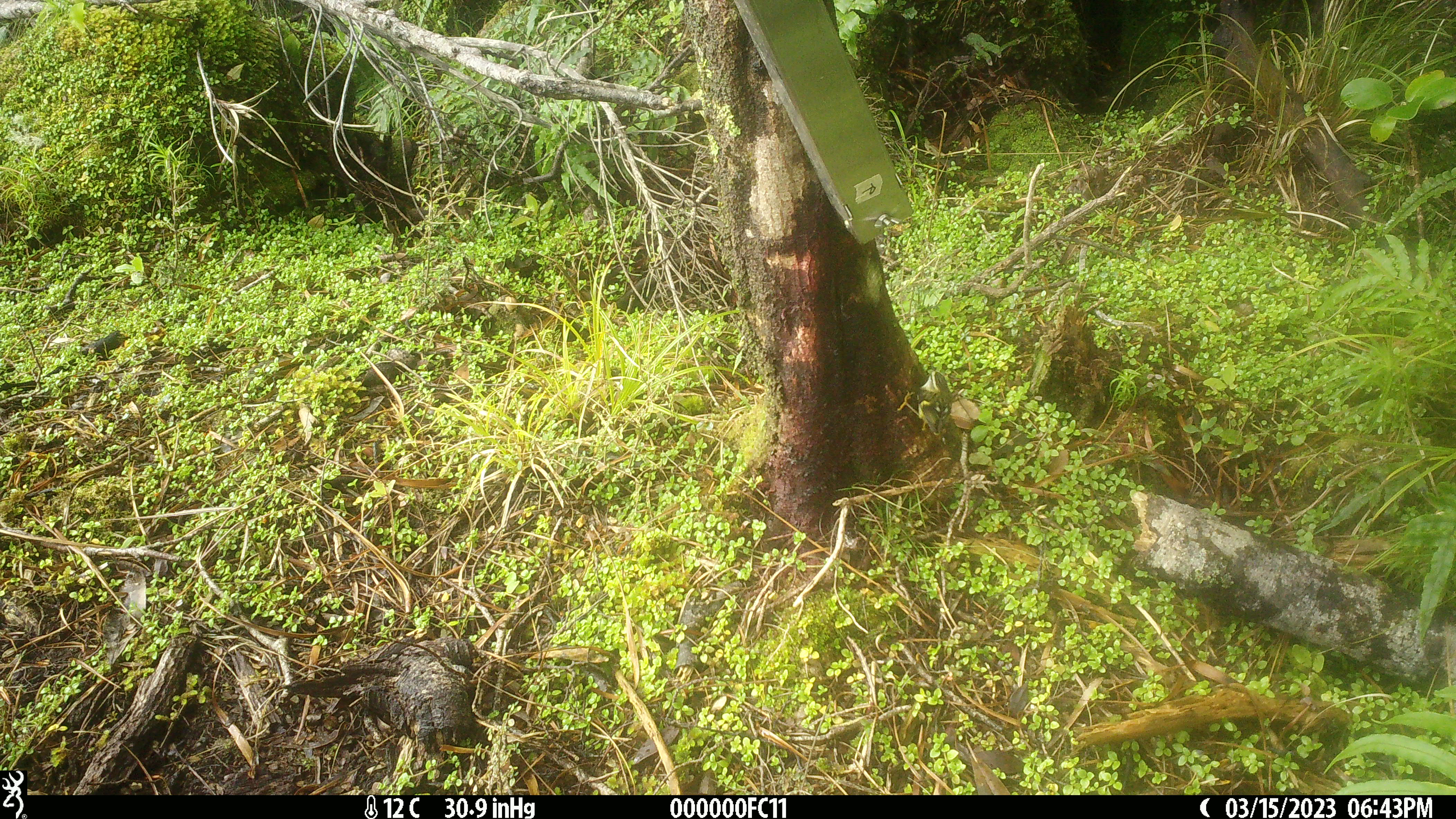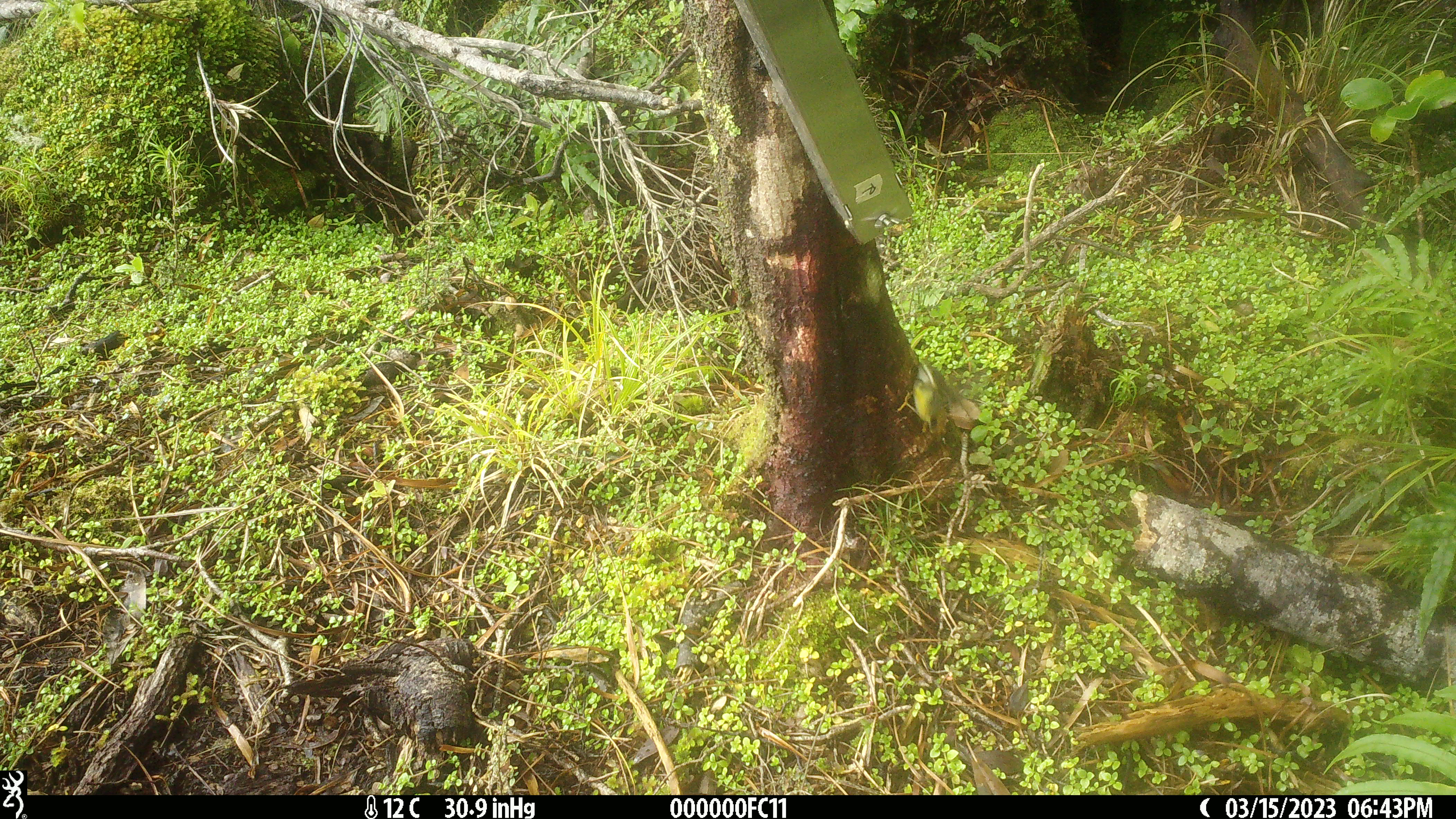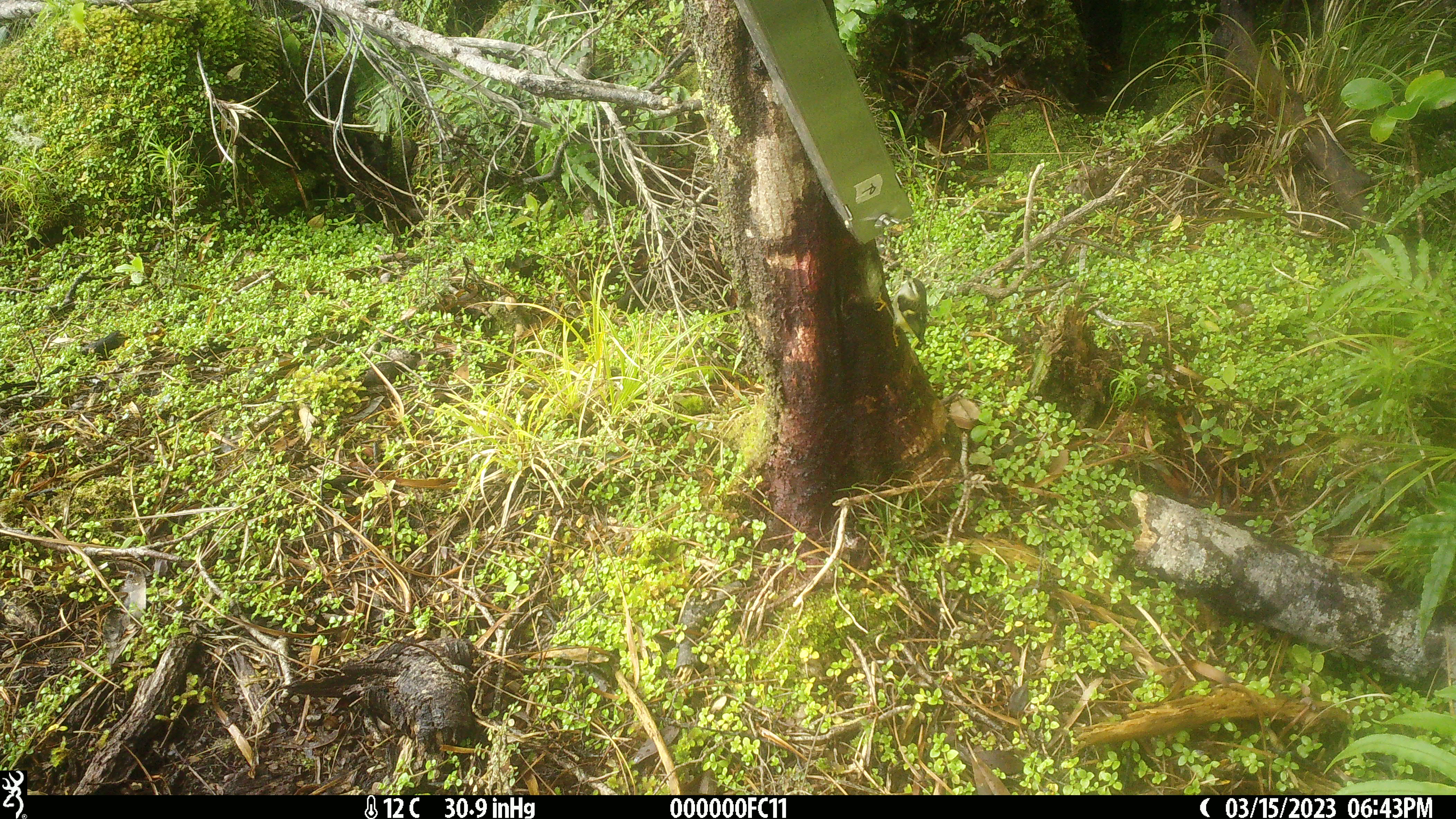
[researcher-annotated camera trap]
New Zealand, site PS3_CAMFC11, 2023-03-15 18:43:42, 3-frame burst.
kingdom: Animalia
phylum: Chordata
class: Aves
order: Passeriformes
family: Acanthisittidae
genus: Acanthisitta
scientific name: Acanthisitta chloris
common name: rifleman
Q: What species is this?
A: Rifleman (Acanthisitta chloris).